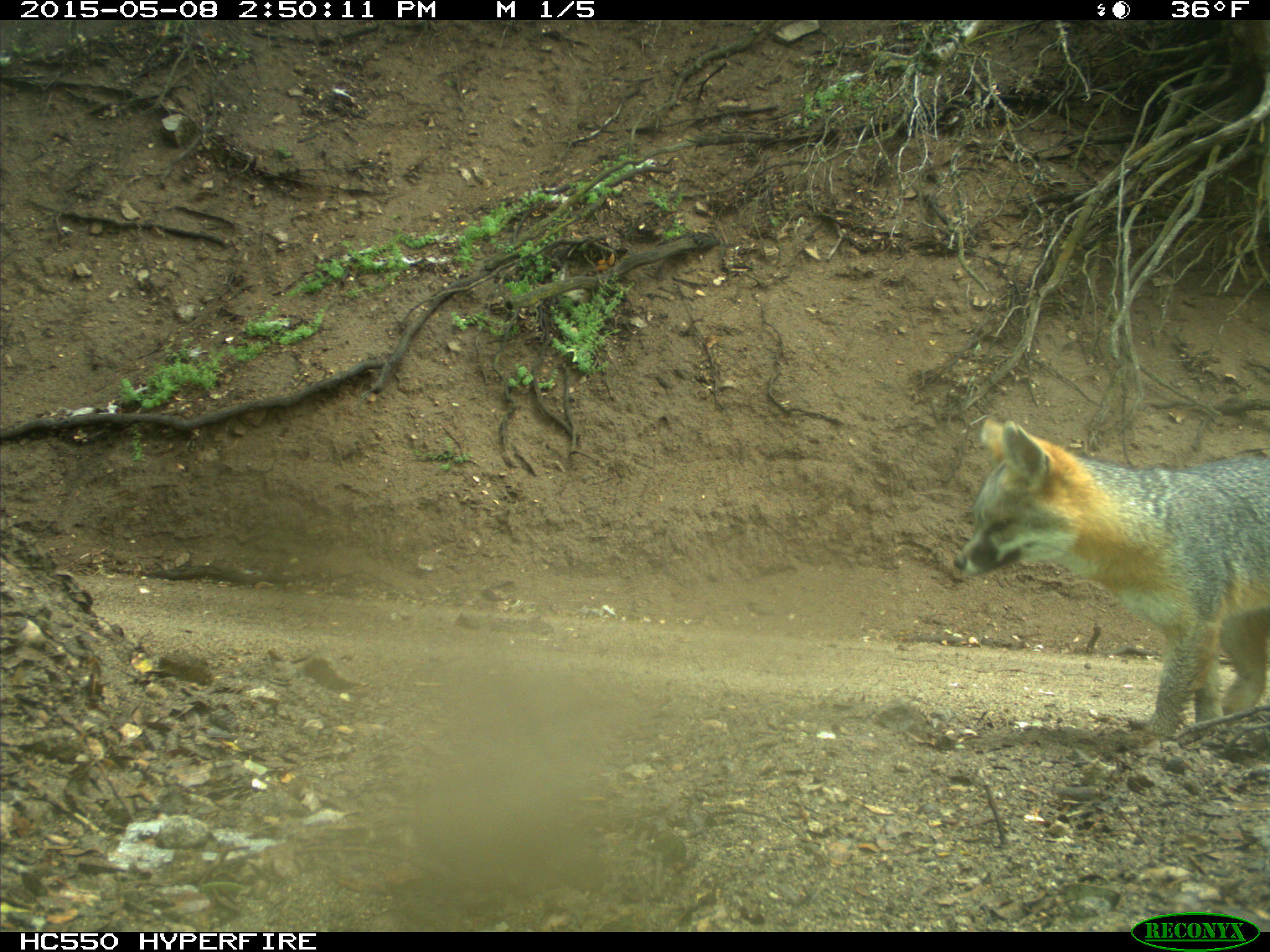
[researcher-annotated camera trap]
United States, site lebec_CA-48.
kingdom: Animalia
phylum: Chordata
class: Mammalia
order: Carnivora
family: Canidae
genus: Urocyon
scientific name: Urocyon cinereoargenteus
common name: gray fox